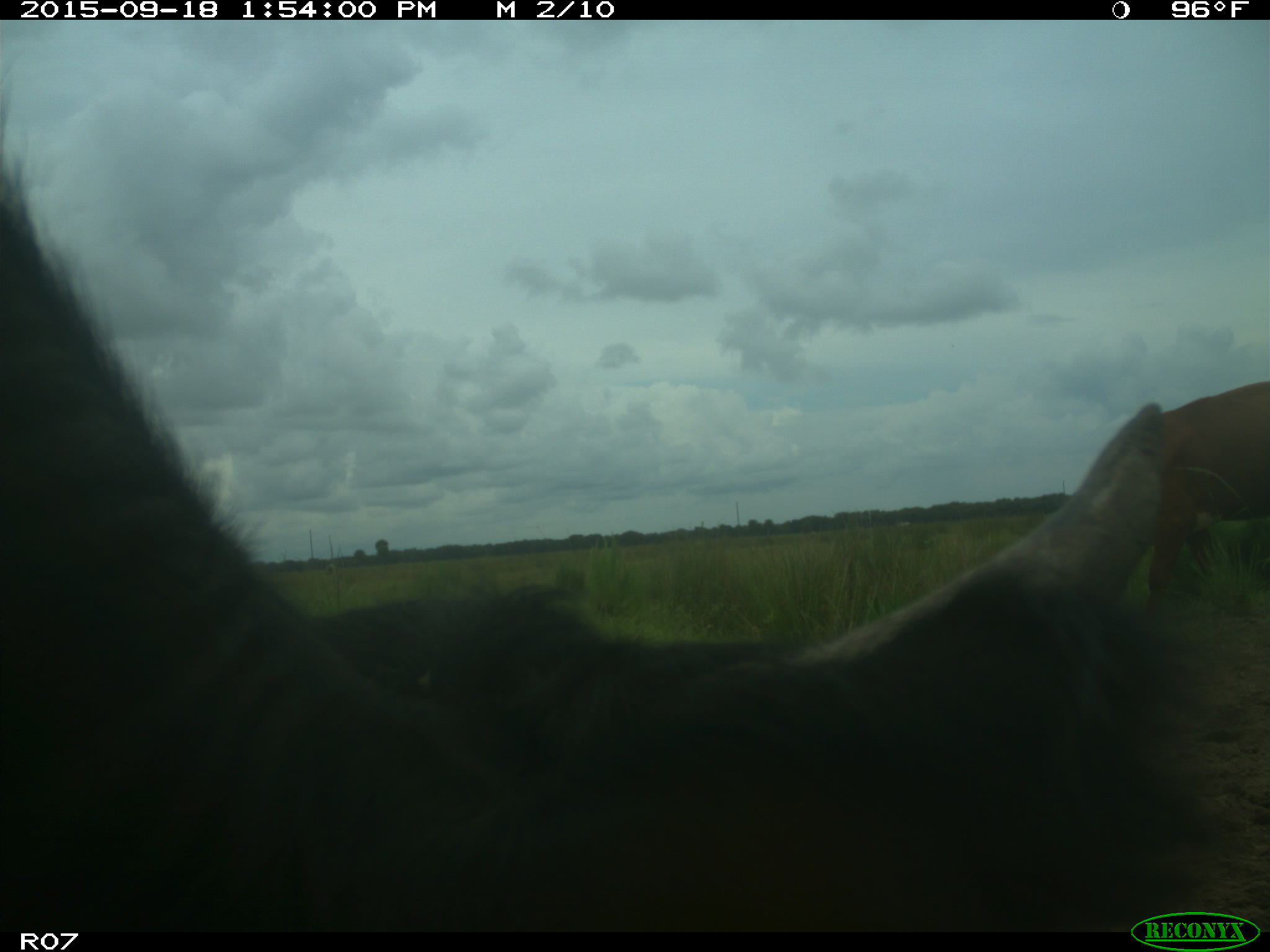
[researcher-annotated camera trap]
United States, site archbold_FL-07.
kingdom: Animalia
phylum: Chordata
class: Mammalia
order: Artiodactyla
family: Bovidae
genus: Bos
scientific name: Bos taurus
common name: domestic cow